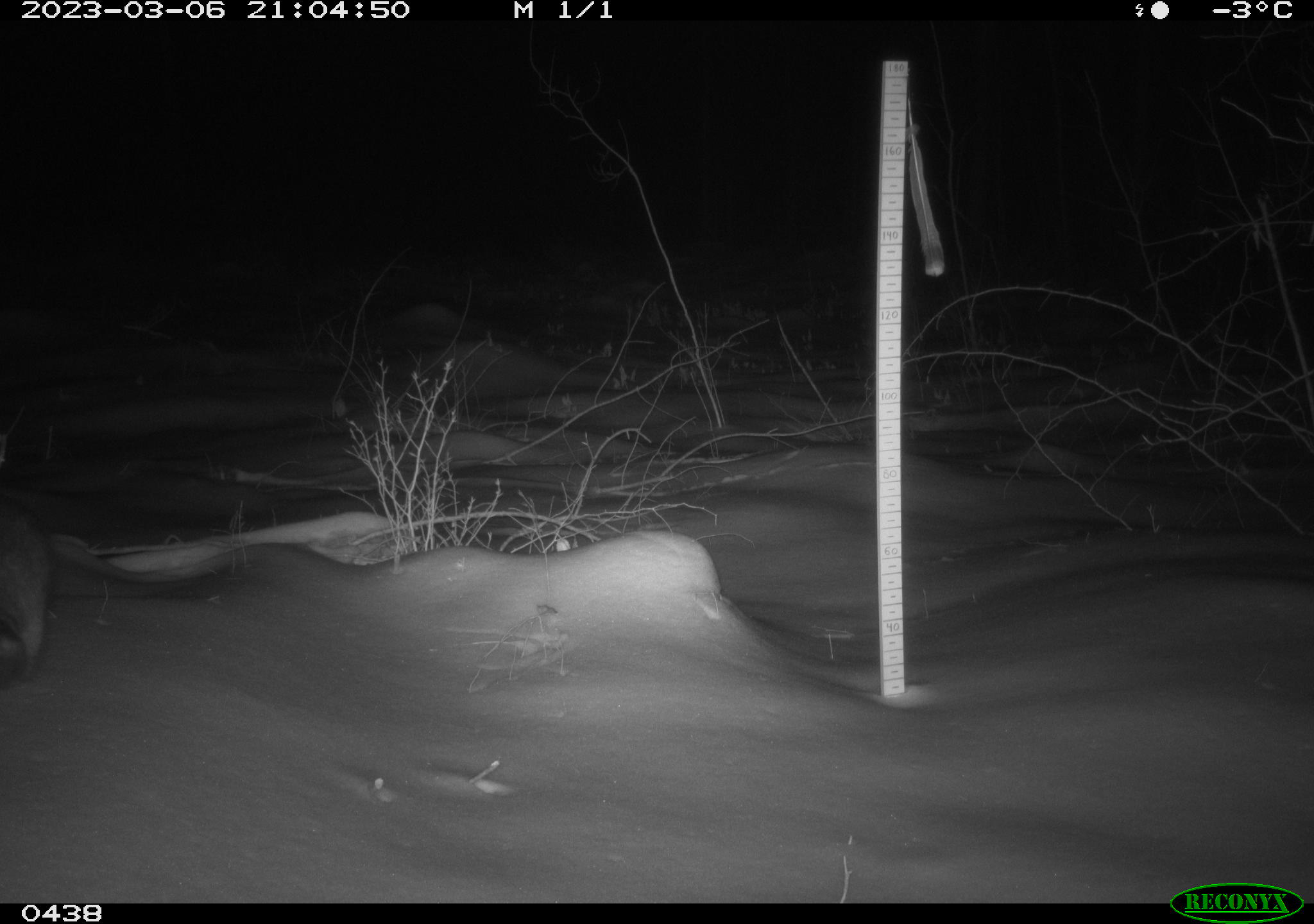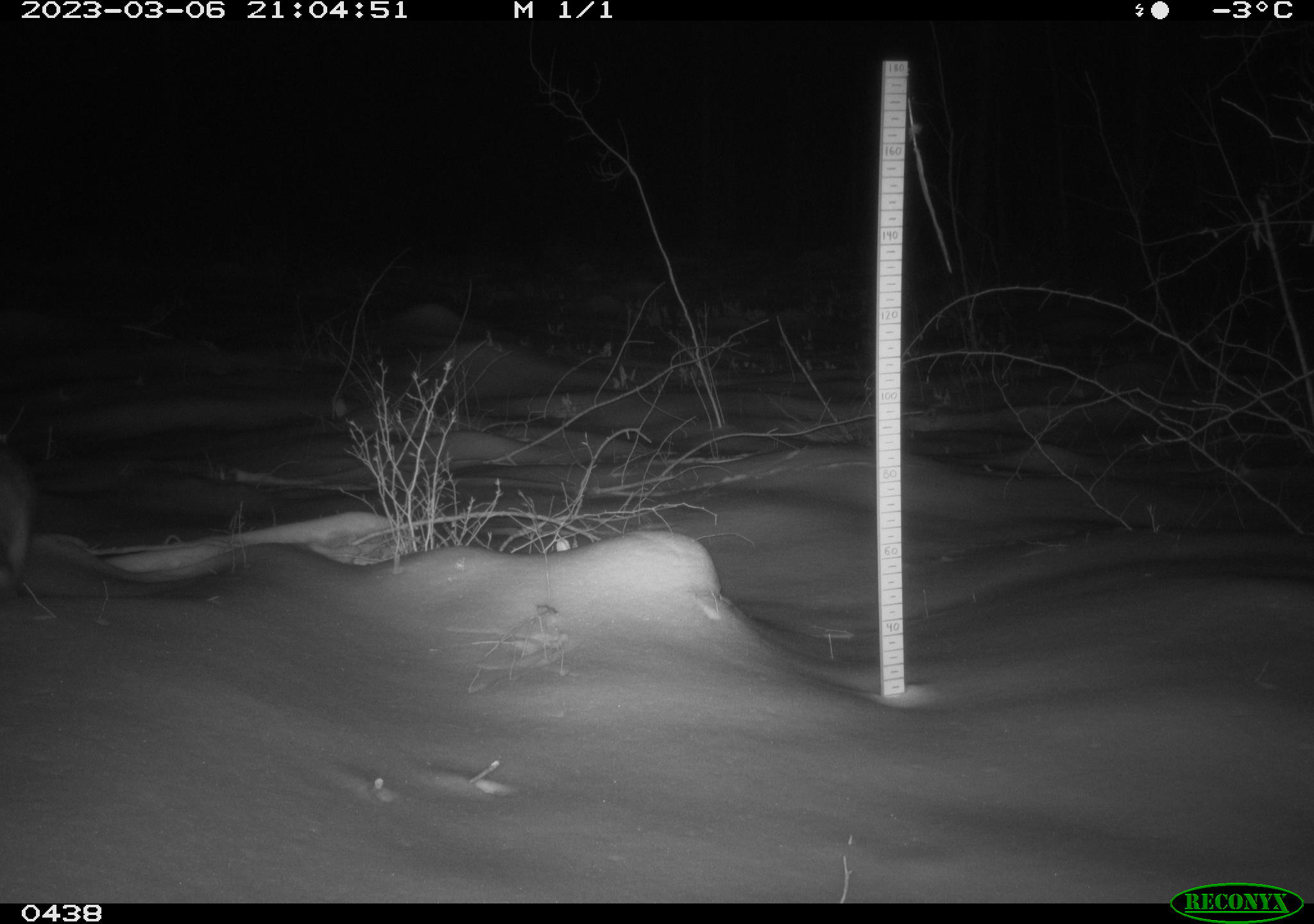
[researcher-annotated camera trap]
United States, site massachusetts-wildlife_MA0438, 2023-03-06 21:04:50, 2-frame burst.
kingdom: Animalia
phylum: Chordata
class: Mammalia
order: Carnivora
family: Procyonidae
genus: Procyon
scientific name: Procyon lotor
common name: raccoon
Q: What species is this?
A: Raccoon (Procyon lotor).